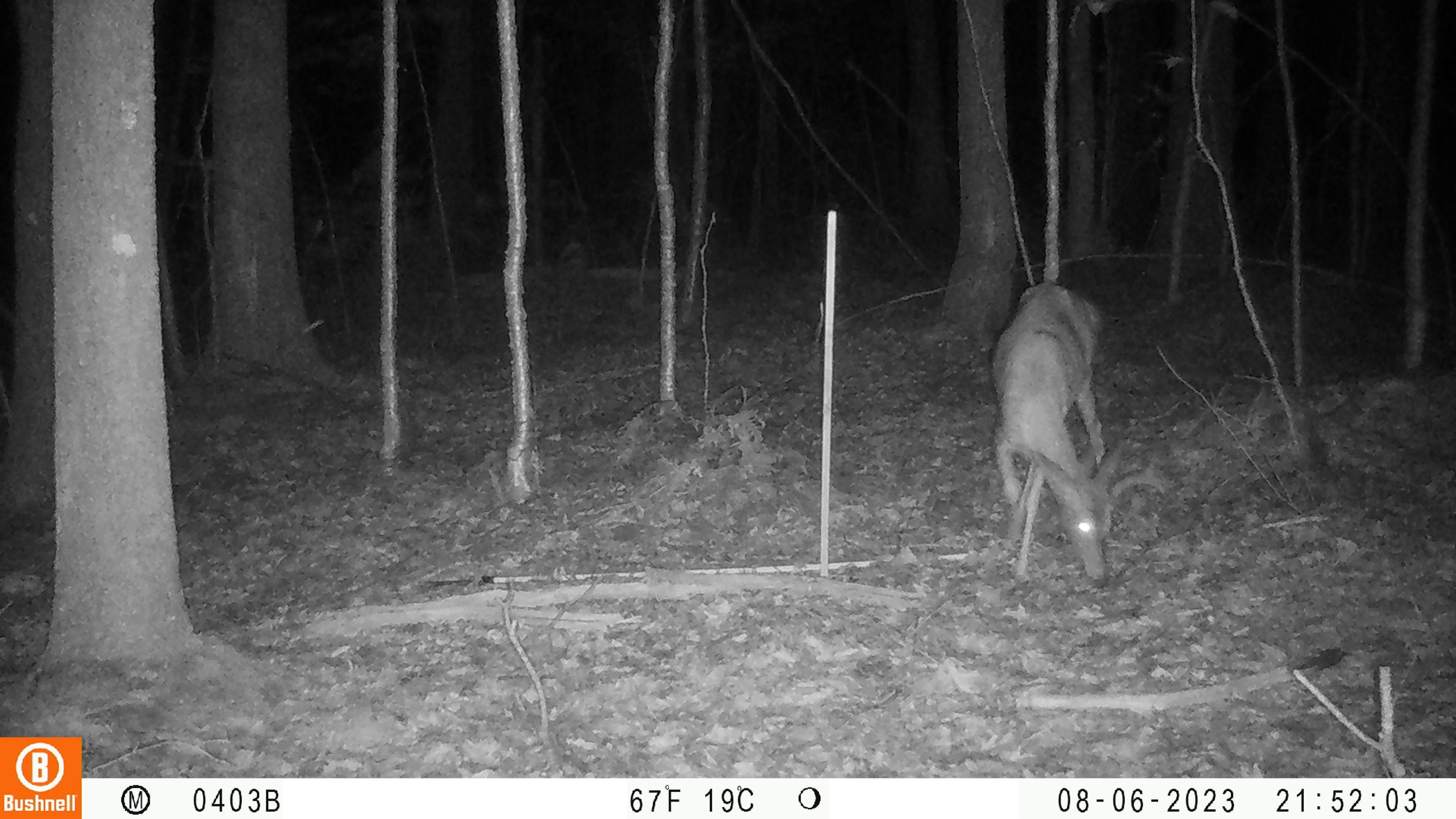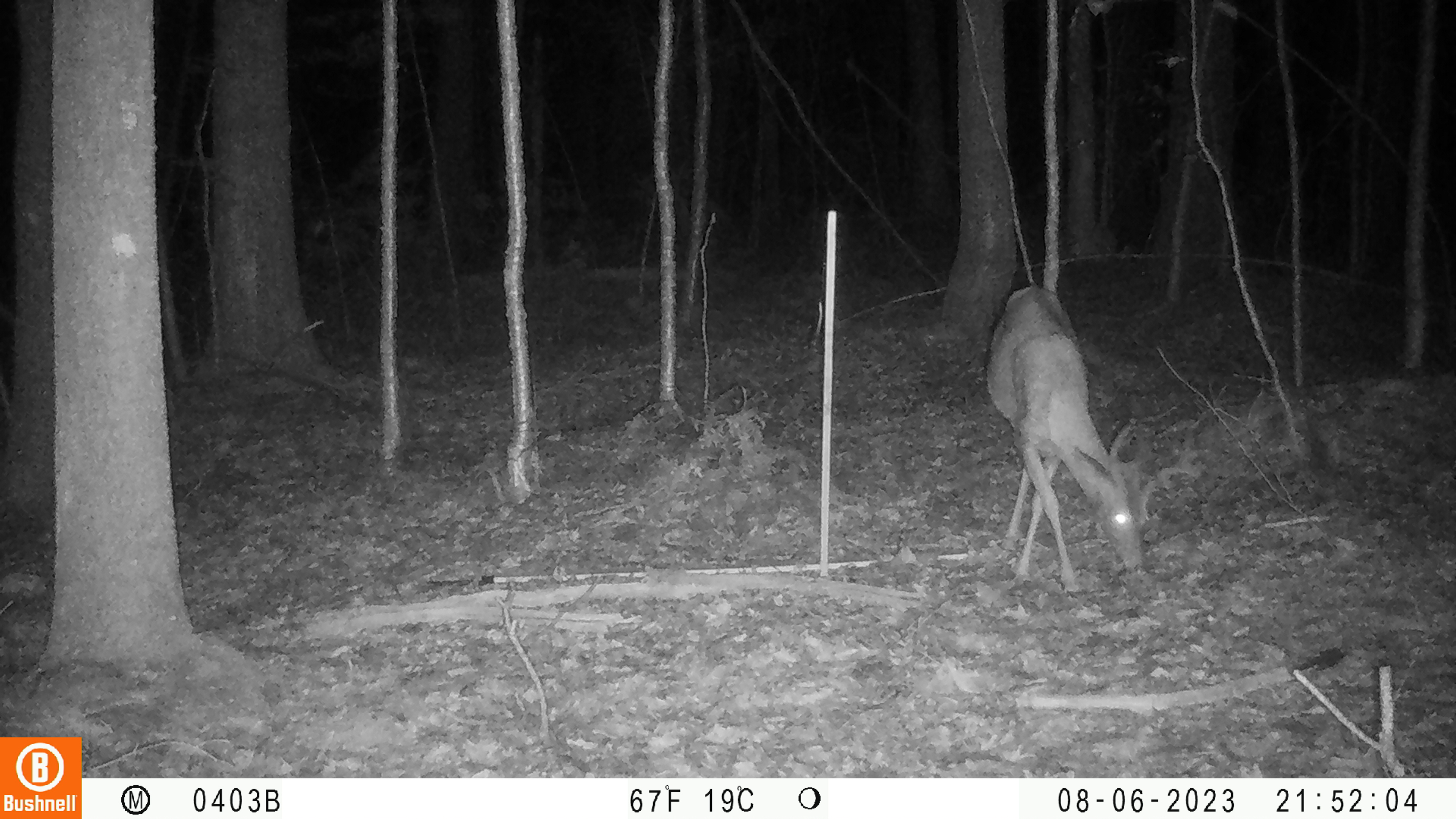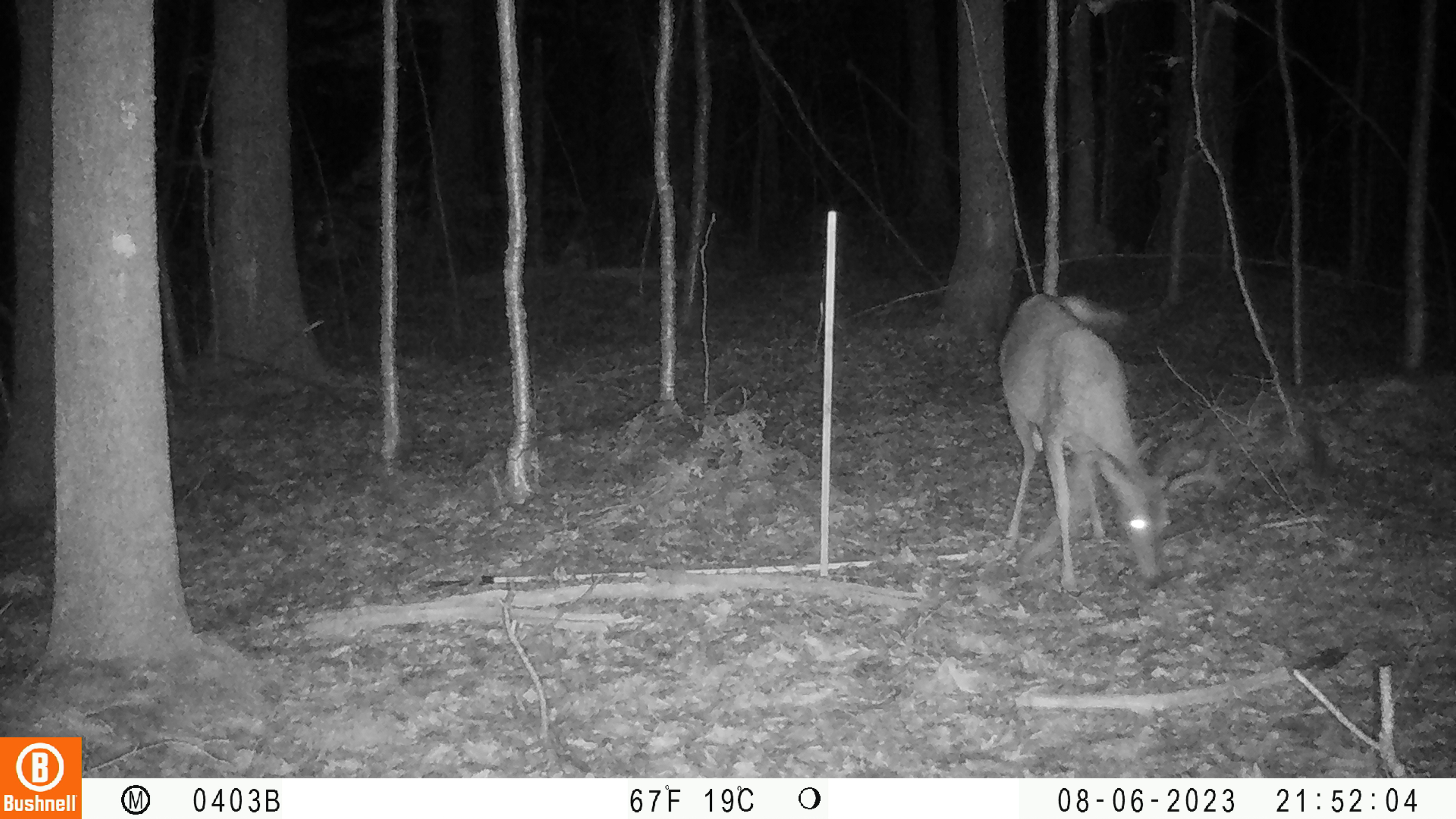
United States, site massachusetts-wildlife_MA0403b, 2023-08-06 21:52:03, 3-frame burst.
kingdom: Animalia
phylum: Chordata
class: Mammalia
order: Artiodactyla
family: Cervidae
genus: Odocoileus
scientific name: Odocoileus virginianus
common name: white-tailed deer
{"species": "white-tailed deer (Odocoileus virginianus)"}